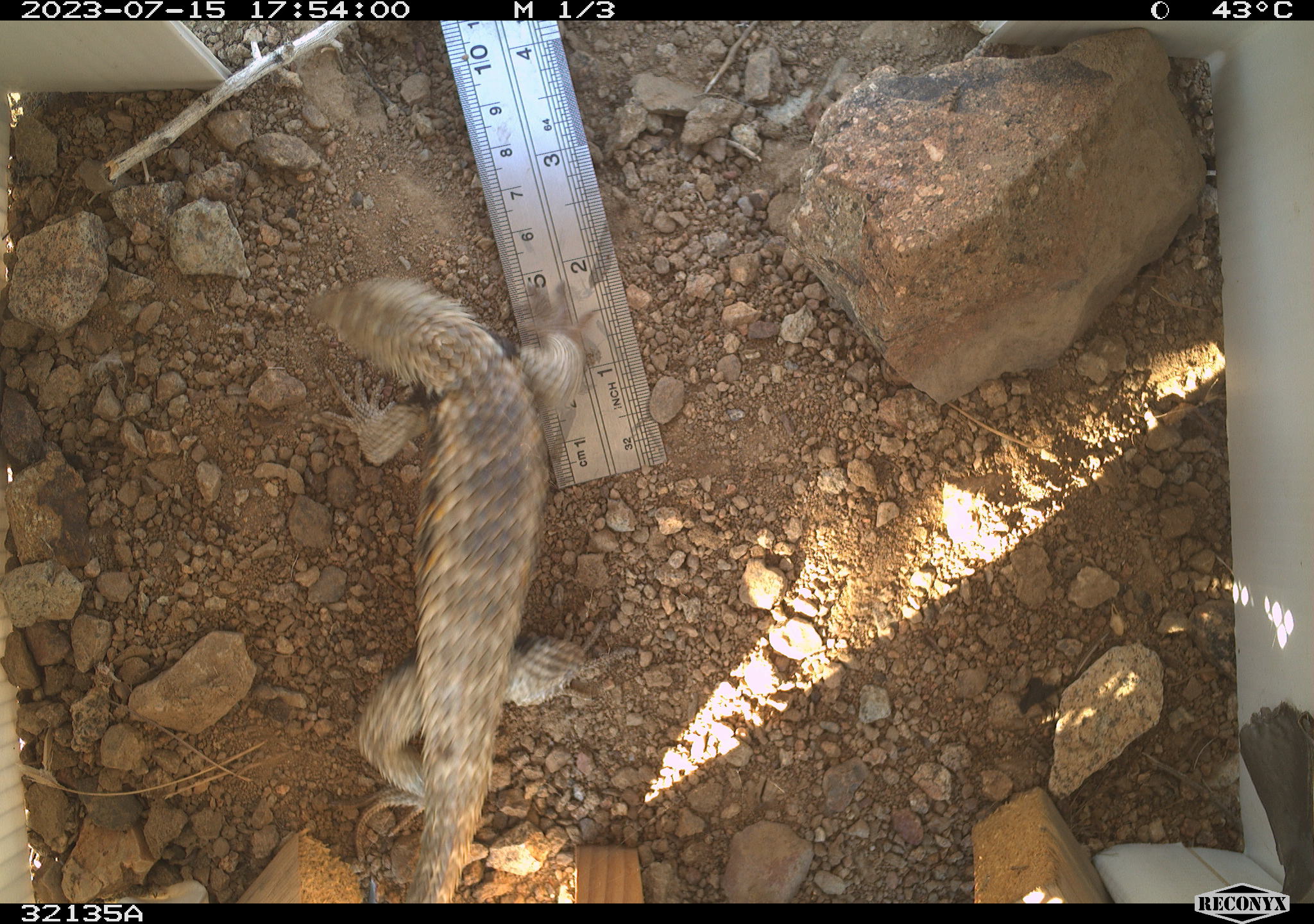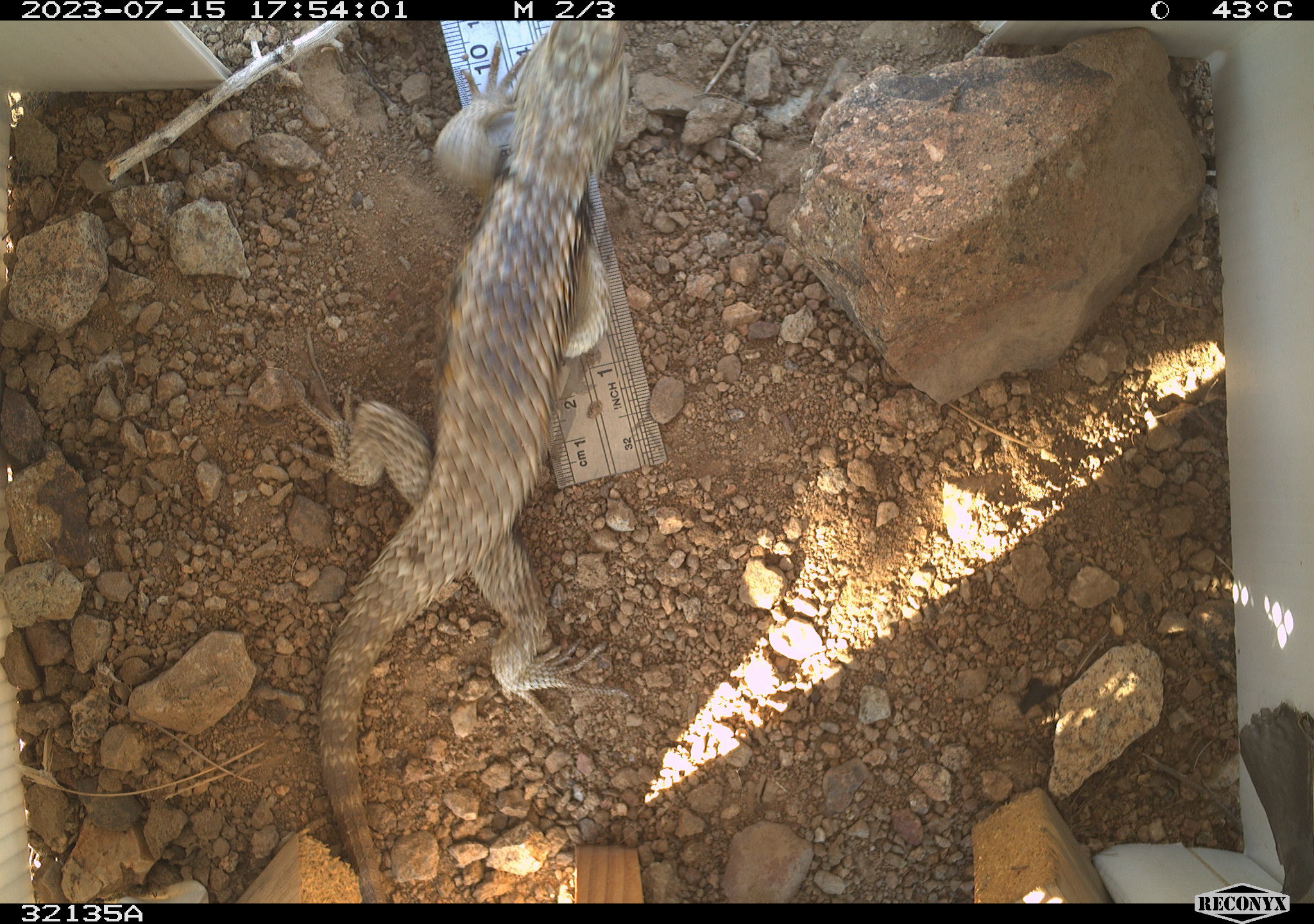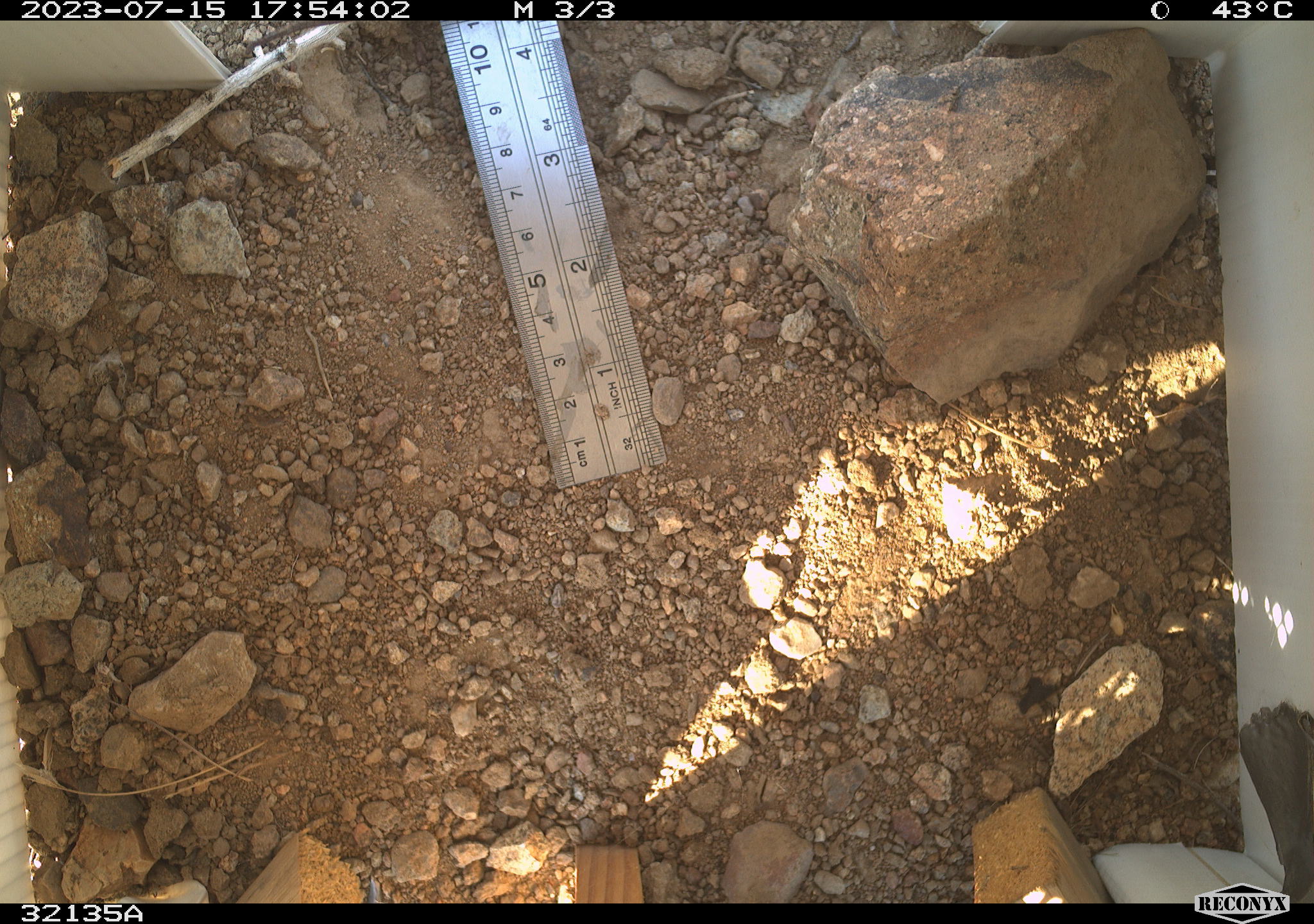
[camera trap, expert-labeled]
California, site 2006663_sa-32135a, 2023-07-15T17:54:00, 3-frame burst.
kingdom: Animalia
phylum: Chordata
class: Reptilia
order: Squamata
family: Phrynosomatidae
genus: Sceloporus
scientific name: Sceloporus uniformis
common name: yellow-backed spiny lizard